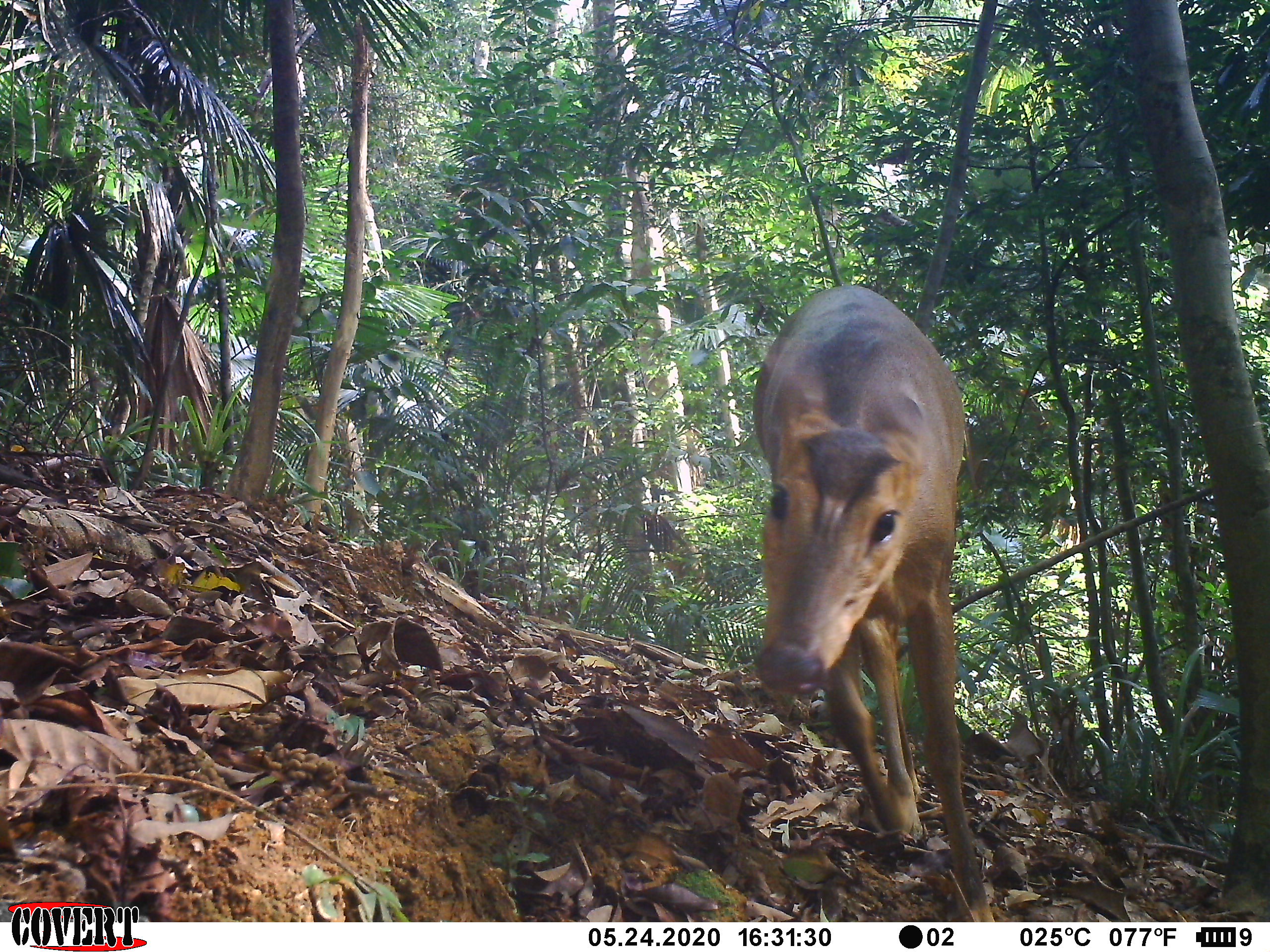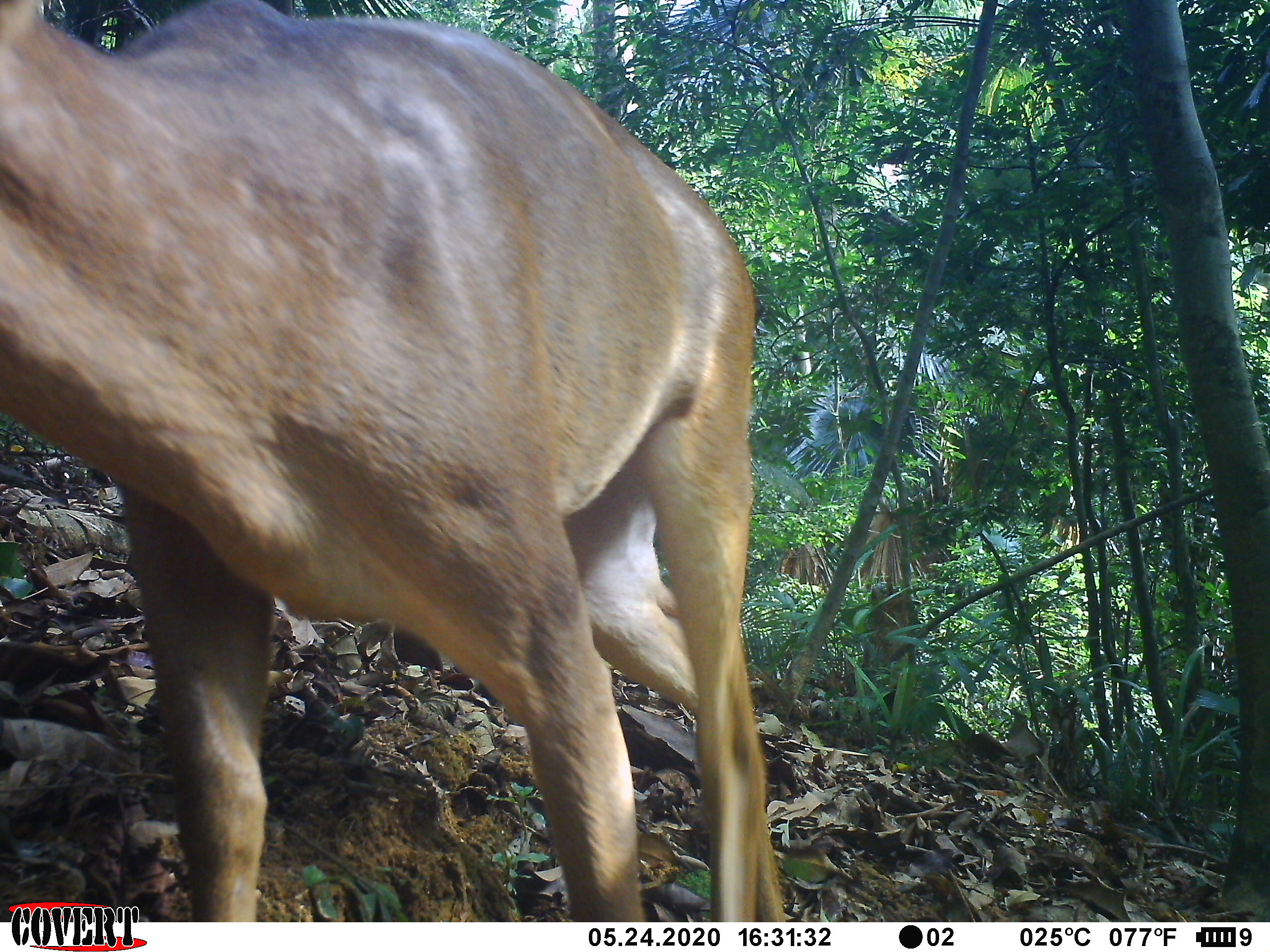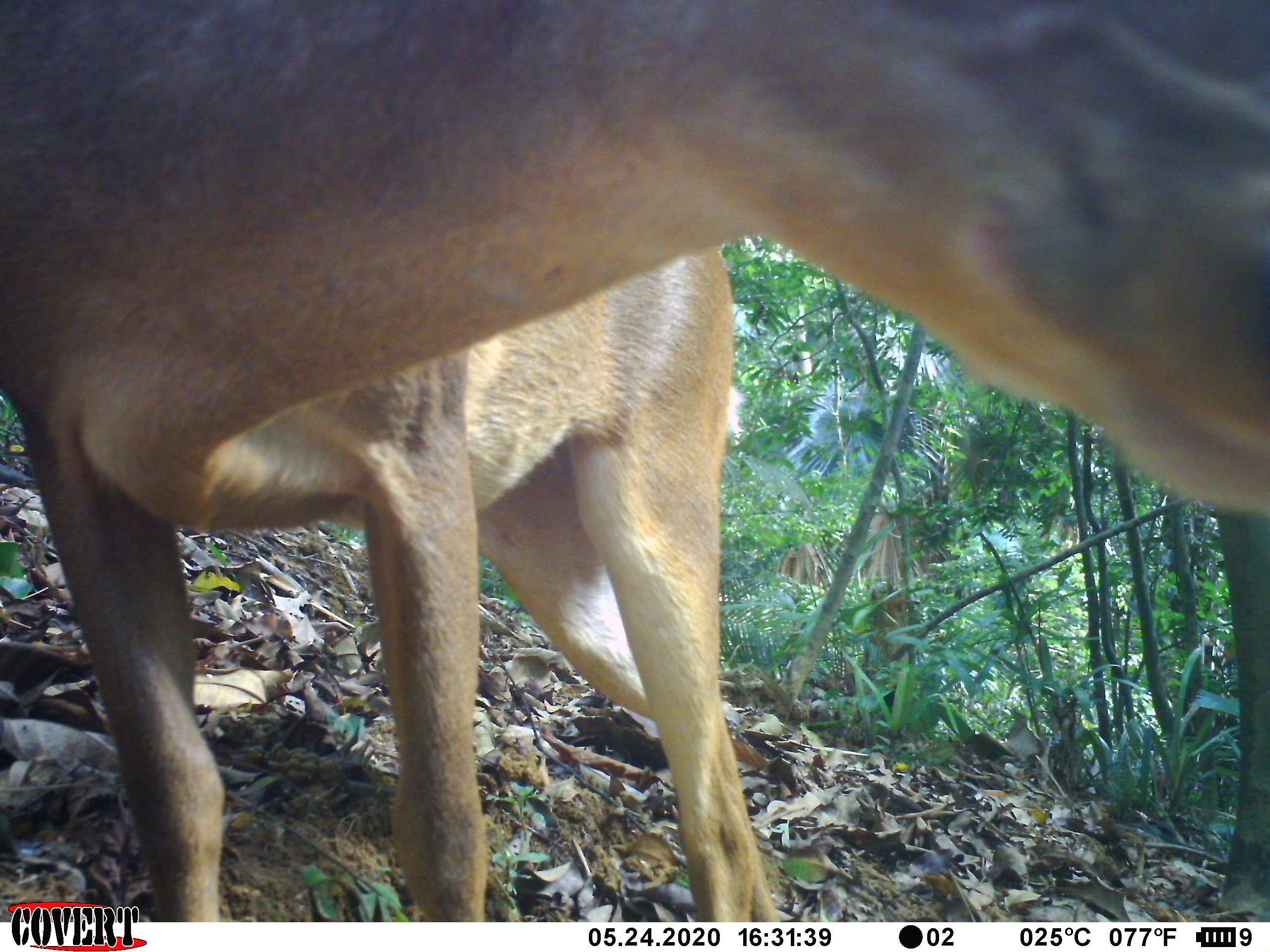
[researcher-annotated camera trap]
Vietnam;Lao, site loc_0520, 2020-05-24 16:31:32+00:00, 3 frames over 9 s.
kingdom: Animalia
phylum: Chordata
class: Mammalia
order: Artiodactyla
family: Cervidae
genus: Muntiacus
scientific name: Muntiacus vuquangensis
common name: large-antlered muntjac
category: large antlered muntjac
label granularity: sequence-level